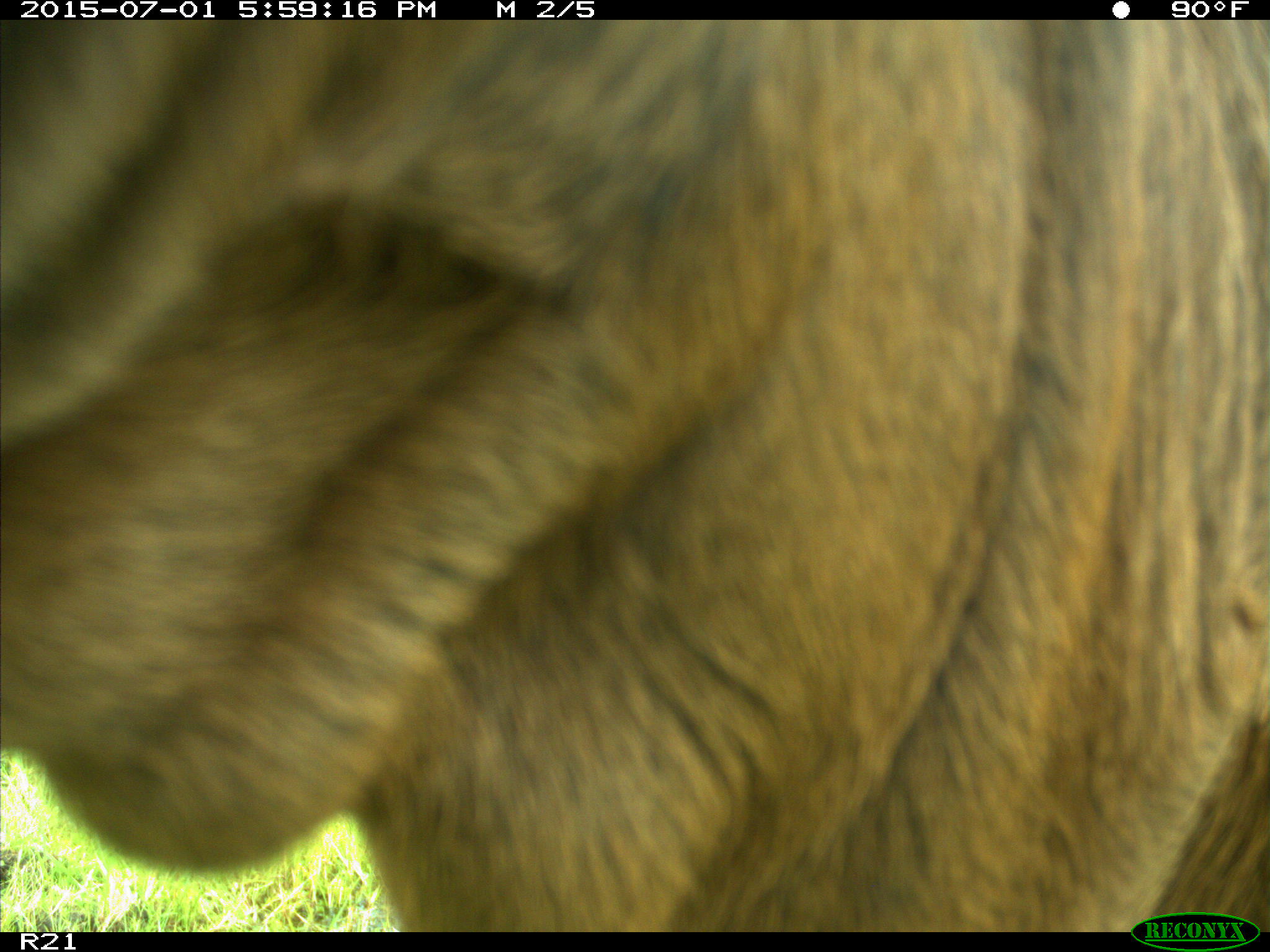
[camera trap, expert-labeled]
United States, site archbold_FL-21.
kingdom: Animalia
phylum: Chordata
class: Mammalia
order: Artiodactyla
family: Bovidae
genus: Bos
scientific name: Bos taurus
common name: domestic cow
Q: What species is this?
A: Bos taurus (domestic cow).